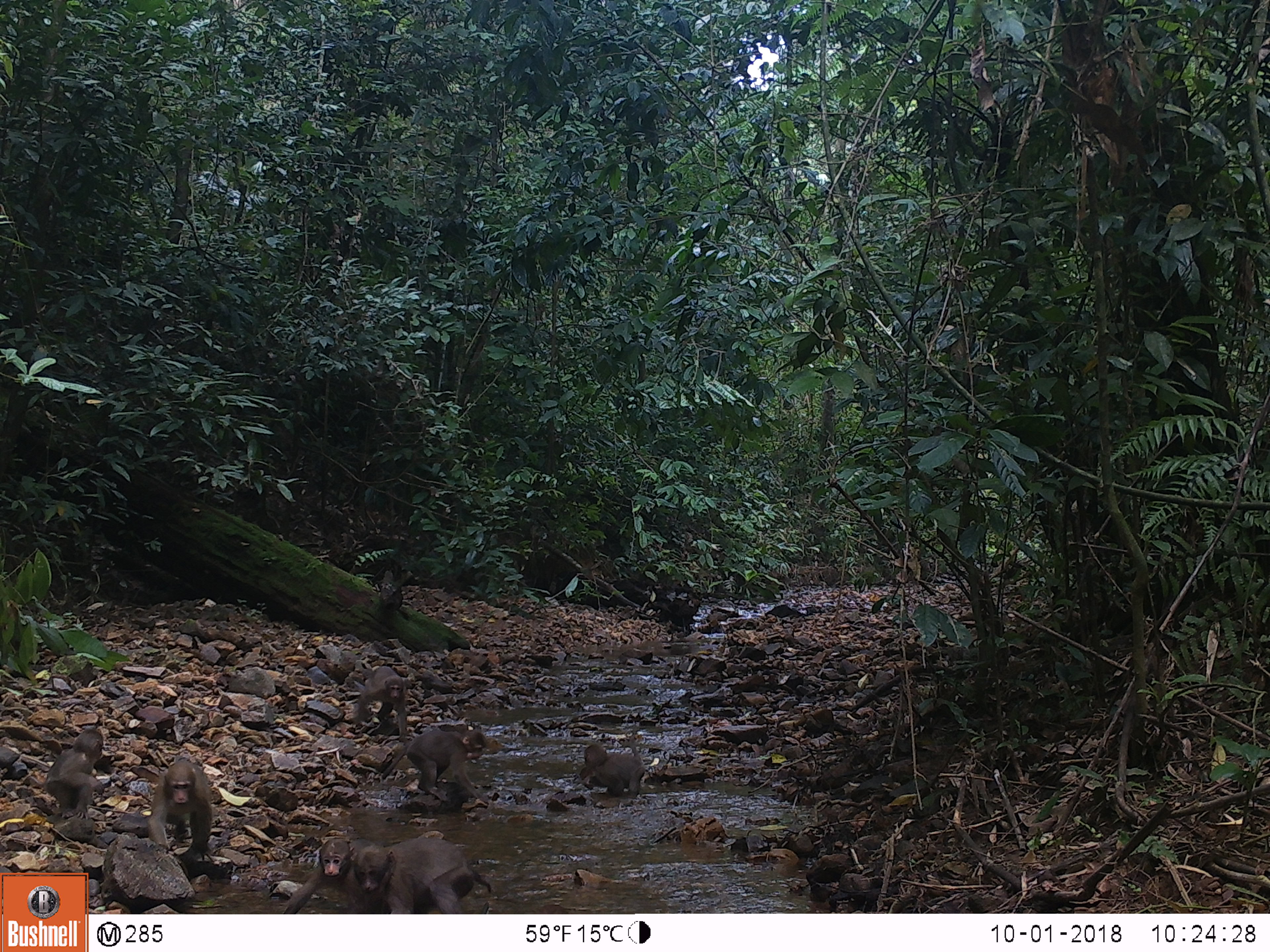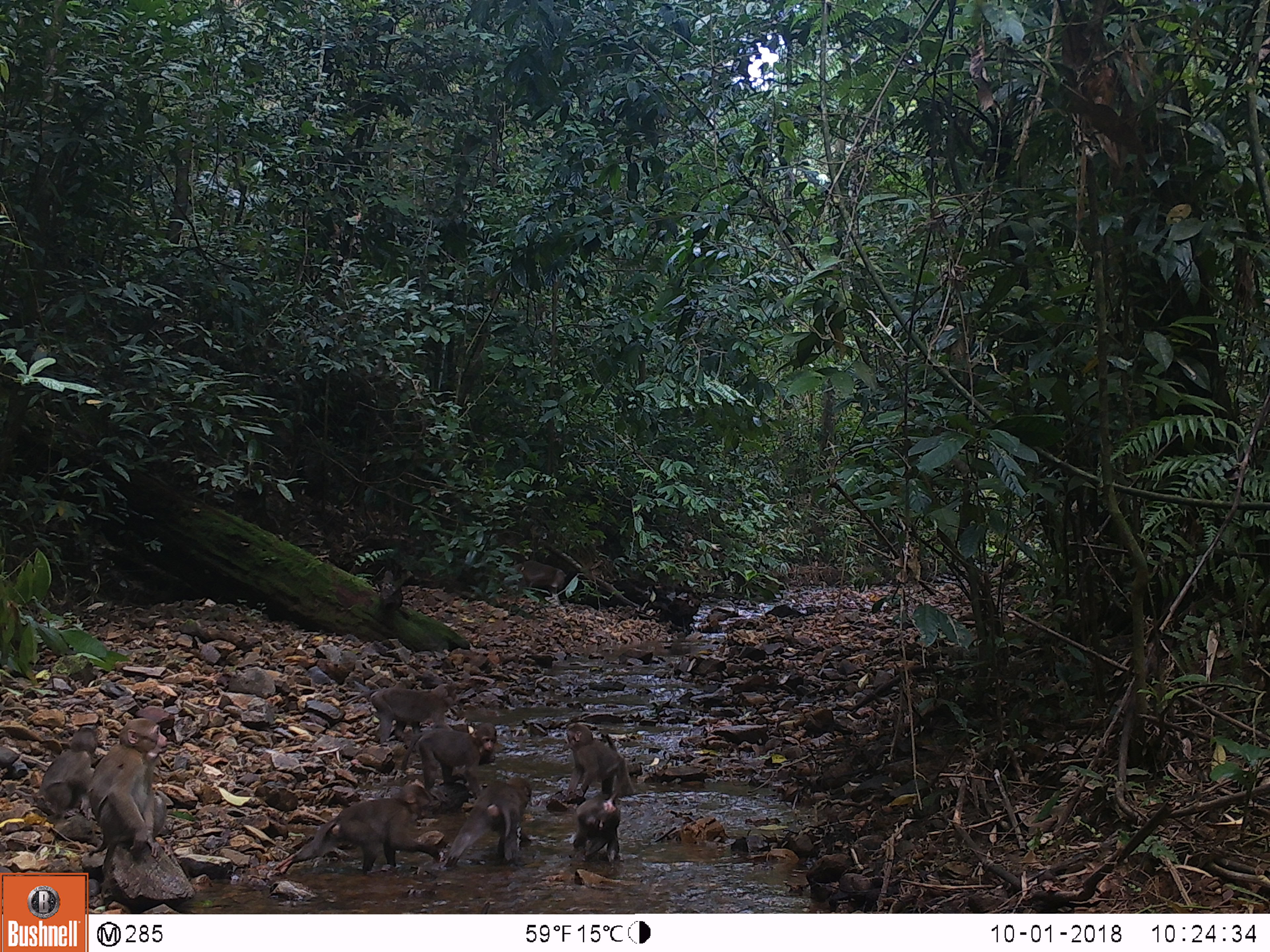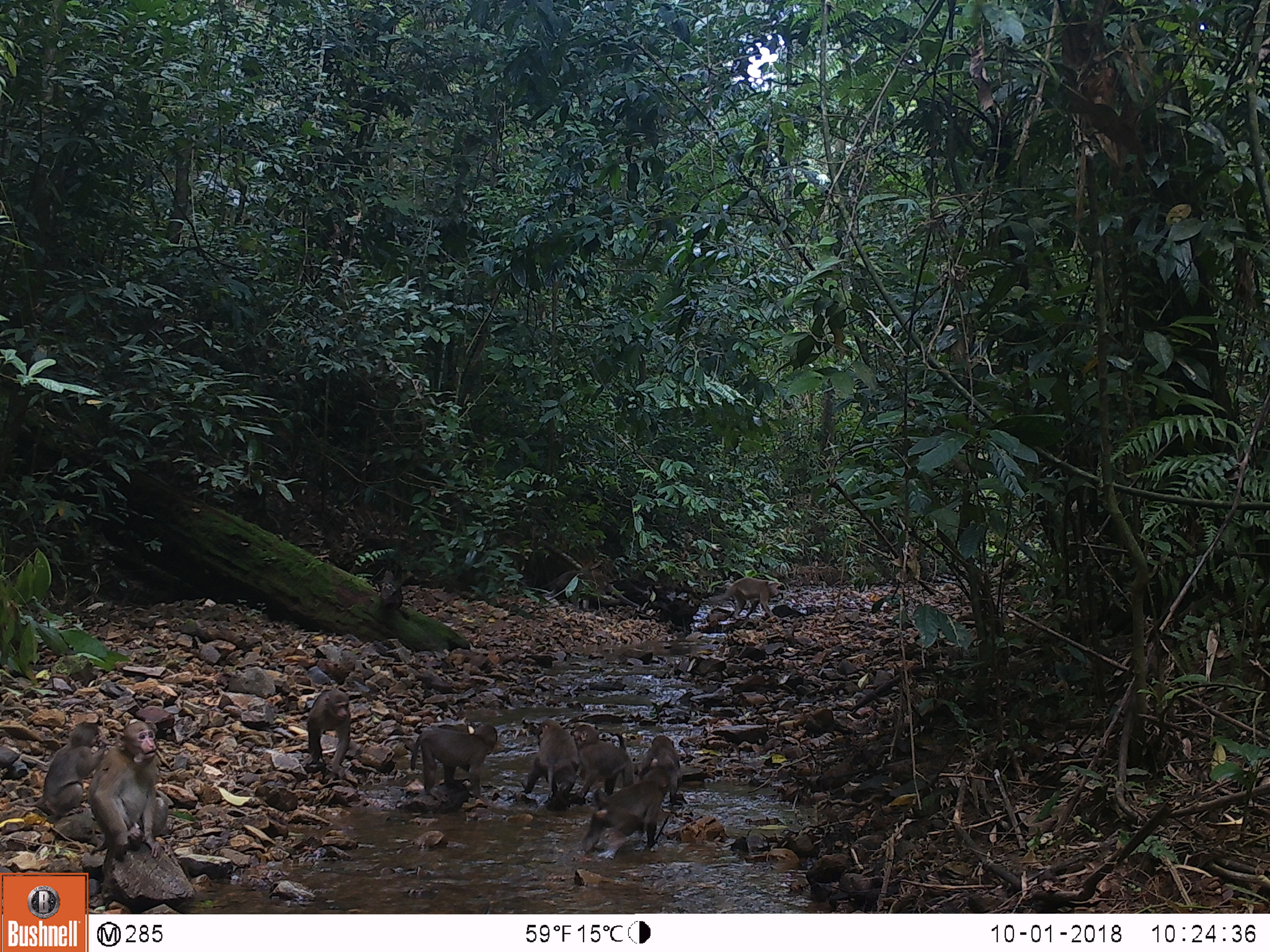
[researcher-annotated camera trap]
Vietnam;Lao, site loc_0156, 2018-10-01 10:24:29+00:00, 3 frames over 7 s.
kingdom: Animalia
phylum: Chordata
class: Mammalia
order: Primates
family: Cercopithecidae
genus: Macaca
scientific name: Macaca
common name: macaques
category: assam or rhesus macaque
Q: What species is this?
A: Assam or rhesus macaque (macaques) (Macaca).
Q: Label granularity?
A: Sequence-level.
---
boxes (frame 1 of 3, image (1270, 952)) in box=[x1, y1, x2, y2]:
assam or rhesus macaque: box=[354, 837, 491, 914]; box=[385, 731, 490, 804]; box=[282, 838, 376, 914]; box=[147, 760, 212, 860]; box=[43, 728, 104, 820]; box=[350, 666, 407, 742]; box=[583, 736, 645, 798]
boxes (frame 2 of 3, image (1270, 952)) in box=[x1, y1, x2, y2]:
assam or rhesus macaque: box=[273, 784, 440, 875]; box=[84, 718, 168, 863]; box=[6, 727, 97, 821]; box=[444, 777, 531, 867]; box=[400, 721, 497, 799]; box=[342, 684, 459, 745]; box=[563, 722, 628, 796]; box=[571, 798, 619, 863]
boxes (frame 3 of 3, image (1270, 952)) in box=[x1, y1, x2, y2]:
assam or rhesus macaque: box=[87, 720, 168, 858]; box=[11, 722, 111, 819]; box=[580, 769, 671, 853]; box=[410, 724, 497, 803]; box=[573, 724, 635, 798]; box=[520, 718, 580, 794]; box=[306, 688, 351, 780]; box=[709, 577, 781, 620]; box=[639, 735, 681, 801]